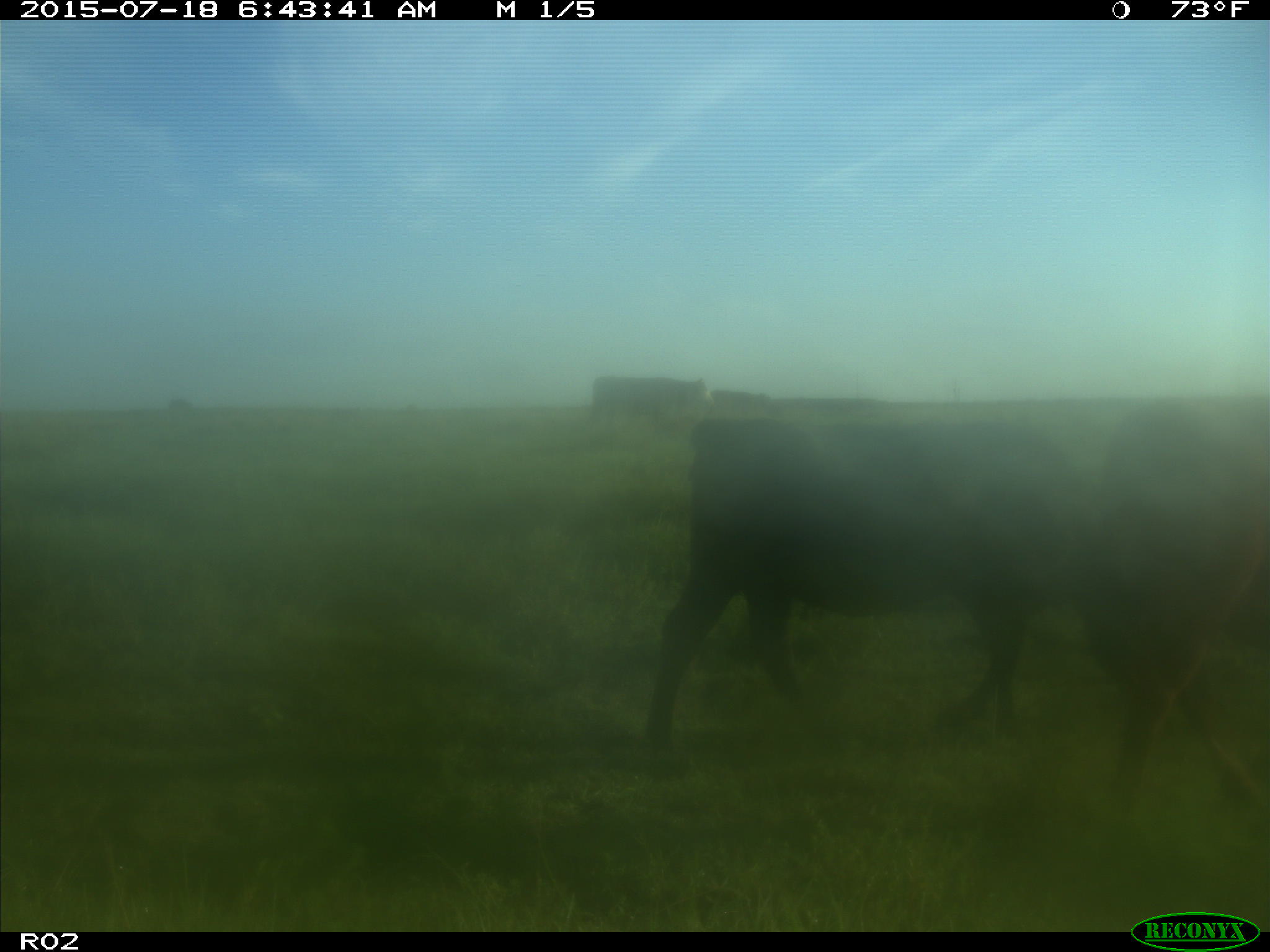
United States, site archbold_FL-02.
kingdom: Animalia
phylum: Chordata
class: Mammalia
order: Artiodactyla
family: Bovidae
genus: Bos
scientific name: Bos taurus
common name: domestic cow